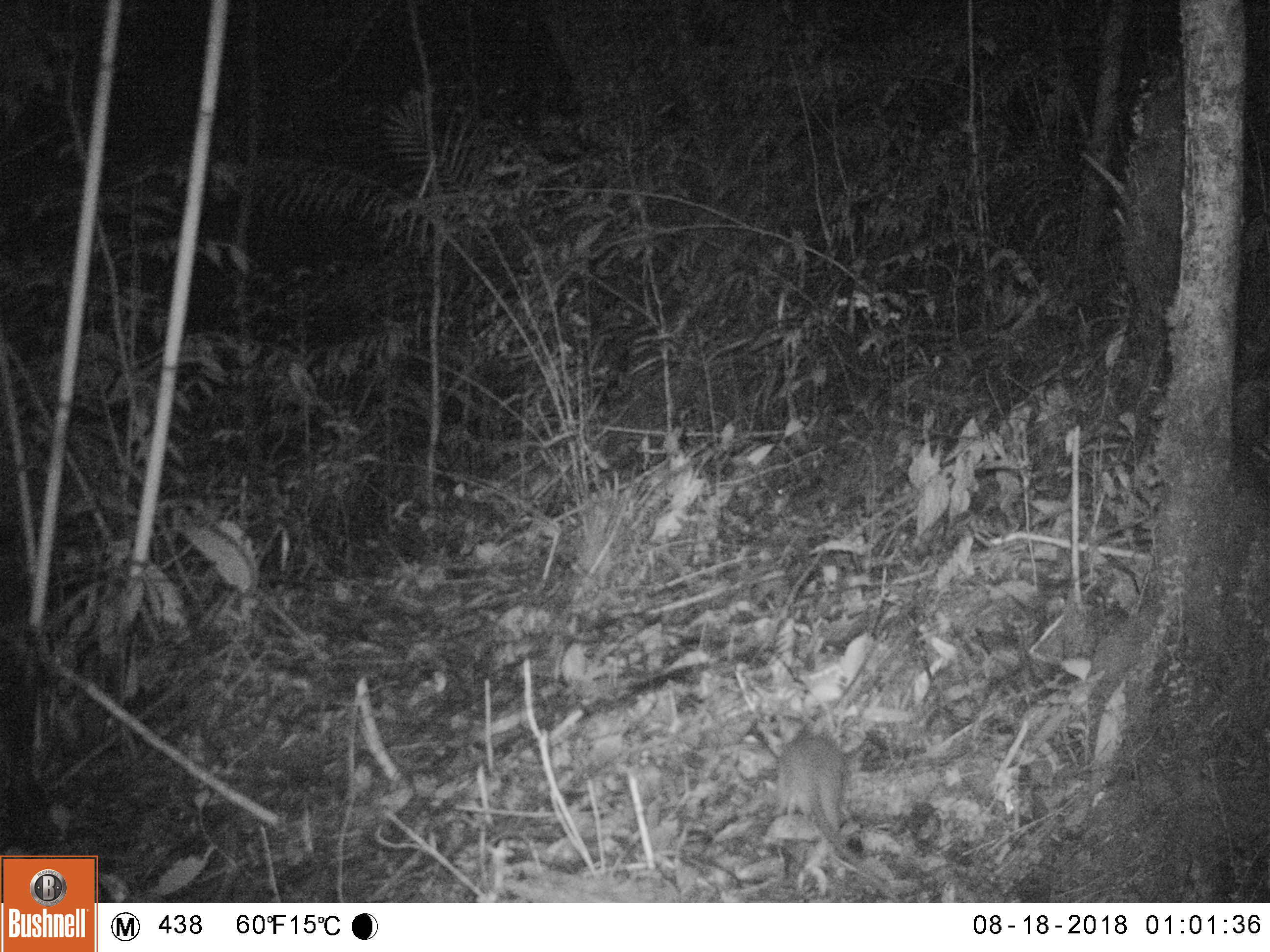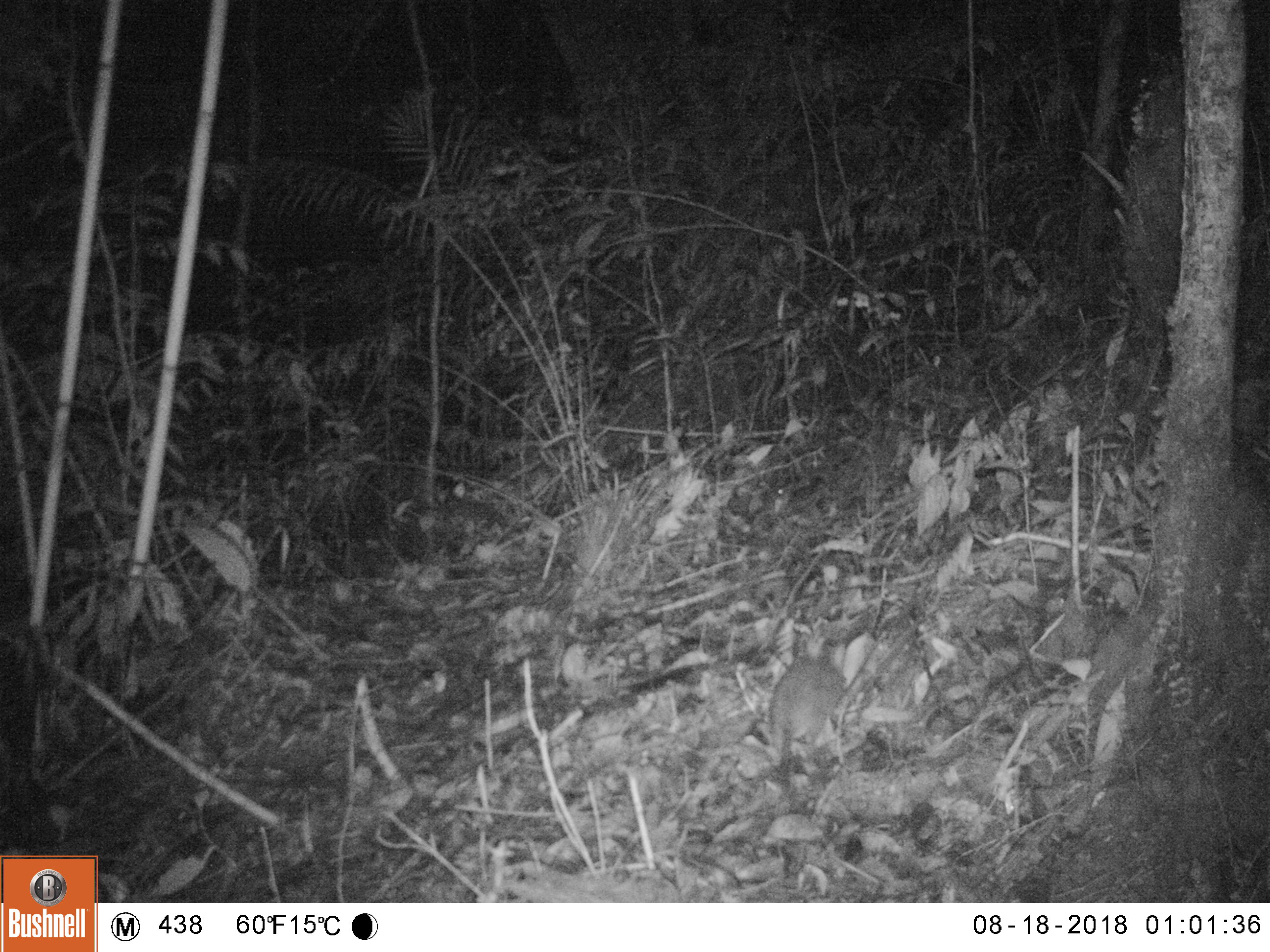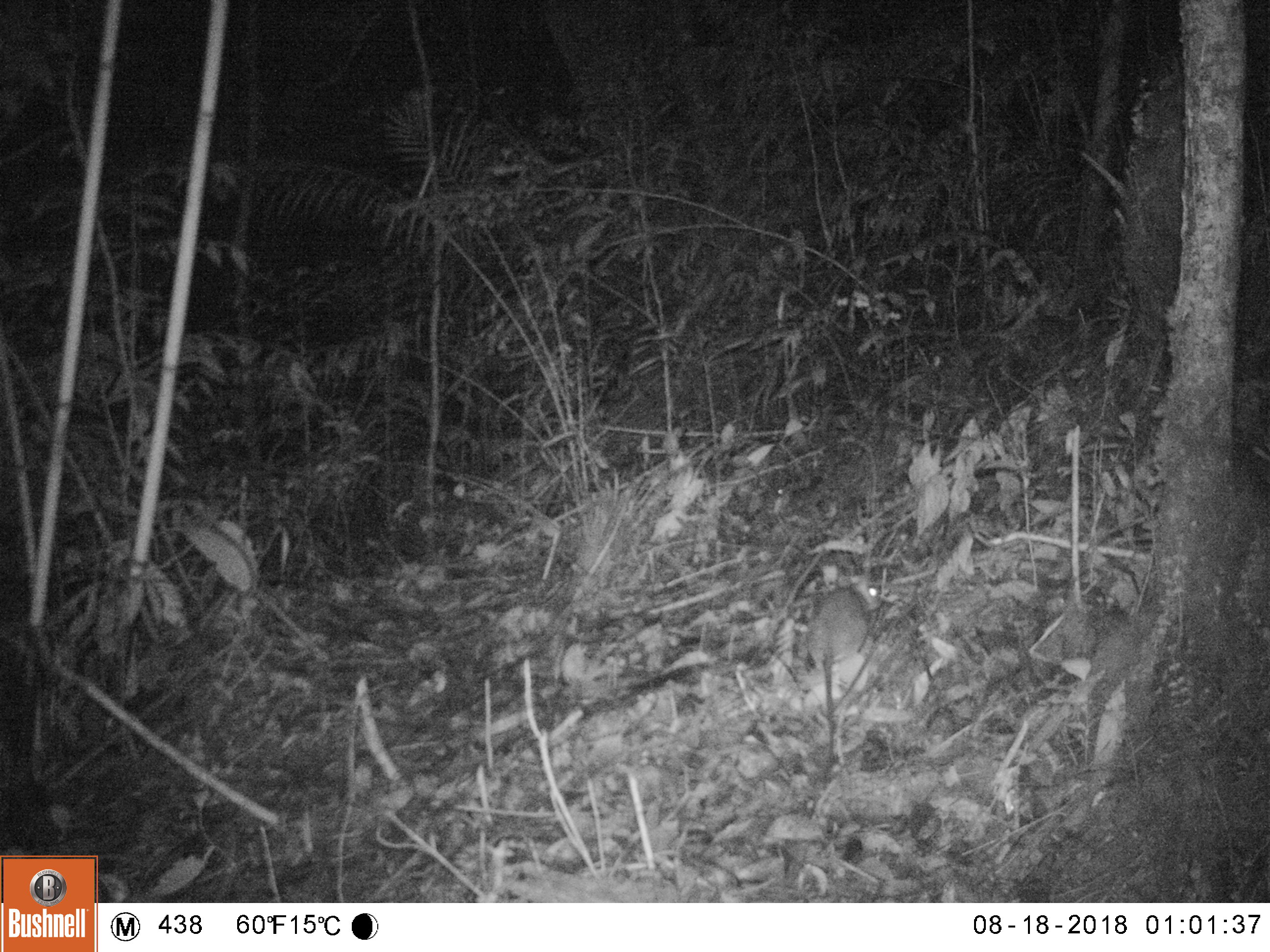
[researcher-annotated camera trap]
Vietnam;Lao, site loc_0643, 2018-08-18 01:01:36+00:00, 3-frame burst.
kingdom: Animalia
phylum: Chordata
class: Mammalia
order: Rodentia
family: Muridae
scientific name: Muridae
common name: old-world mice and rats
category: unidentified murid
Unidentified murid (old-world mice and rats) (Muridae). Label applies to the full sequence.